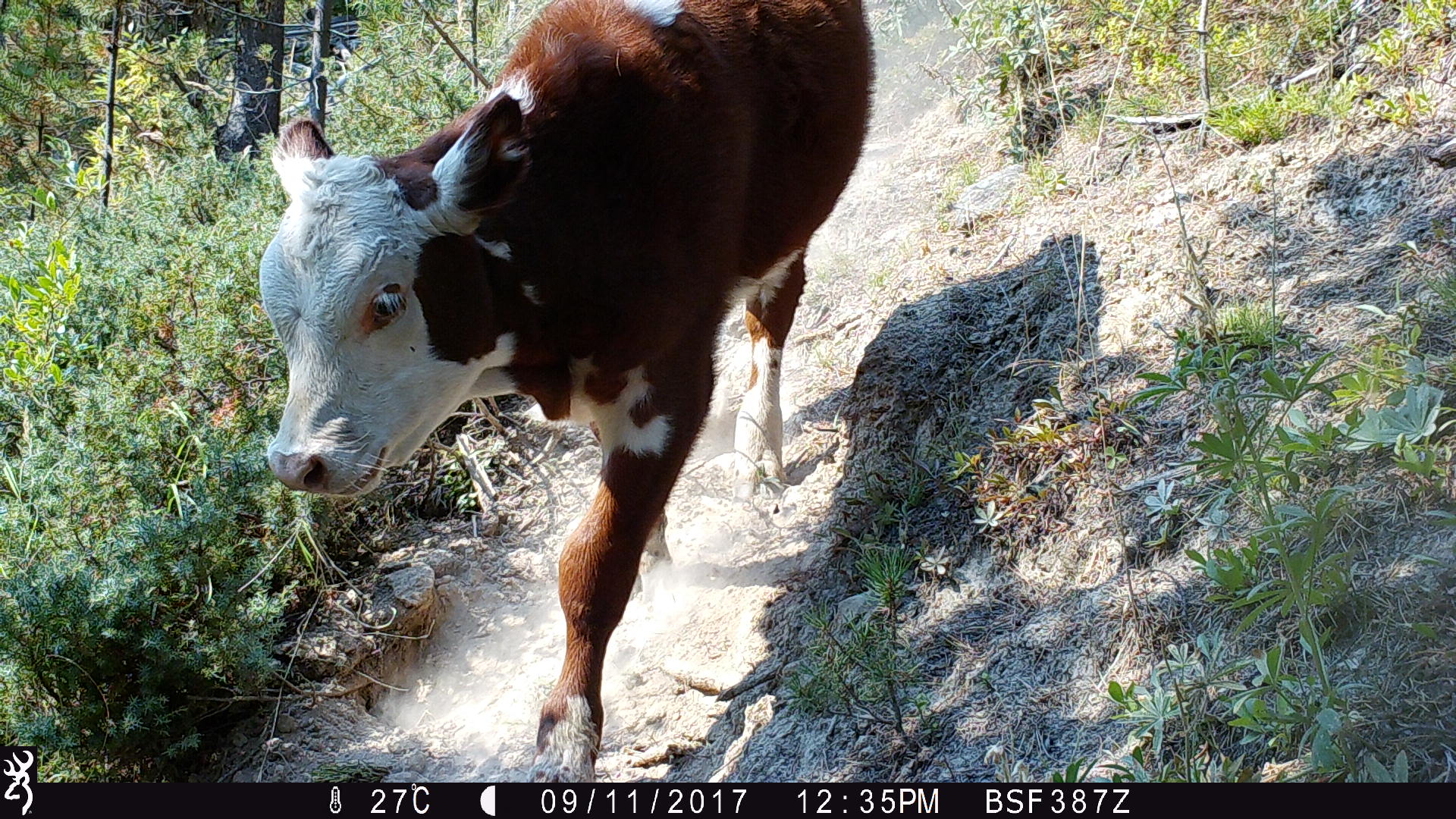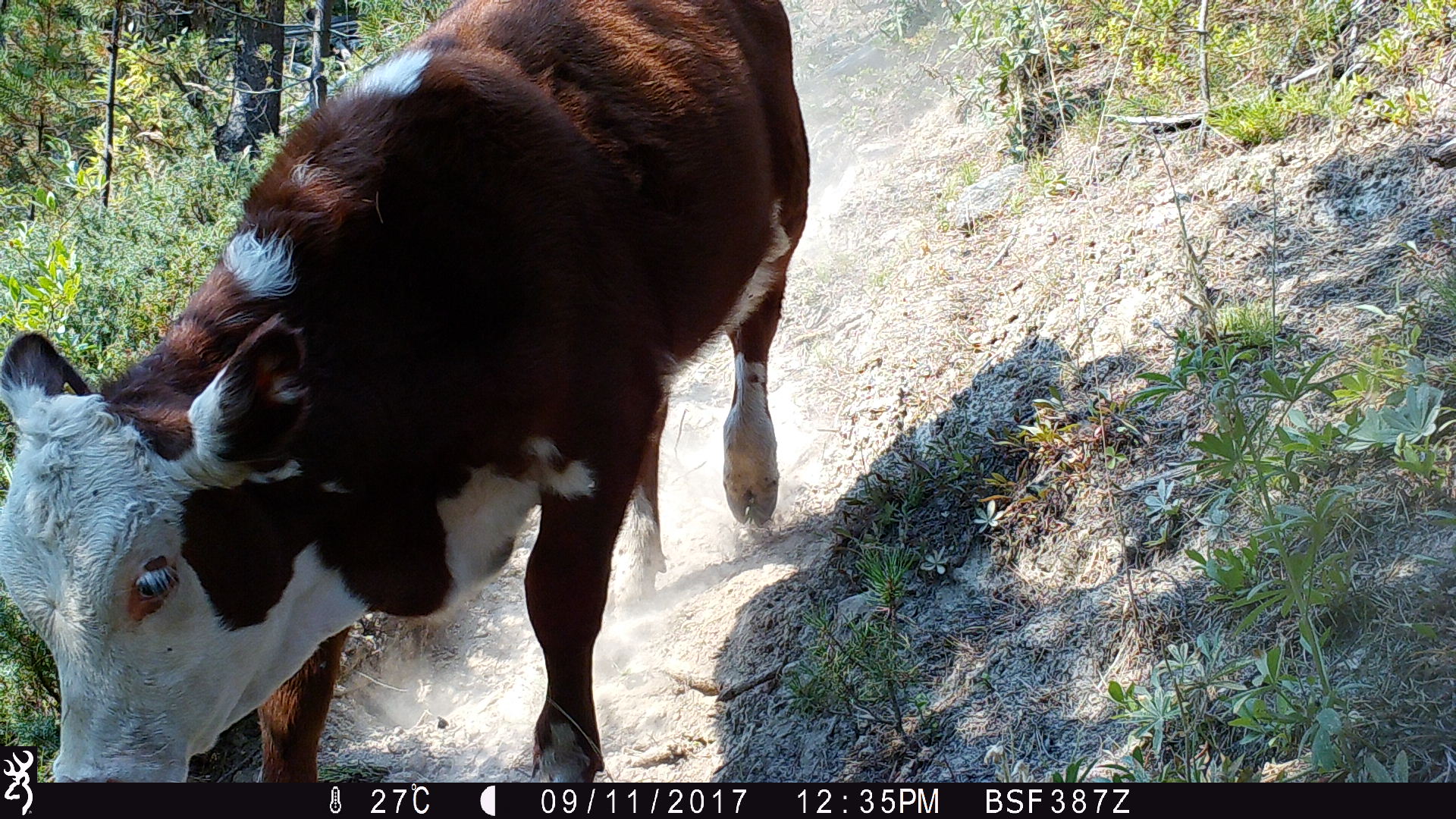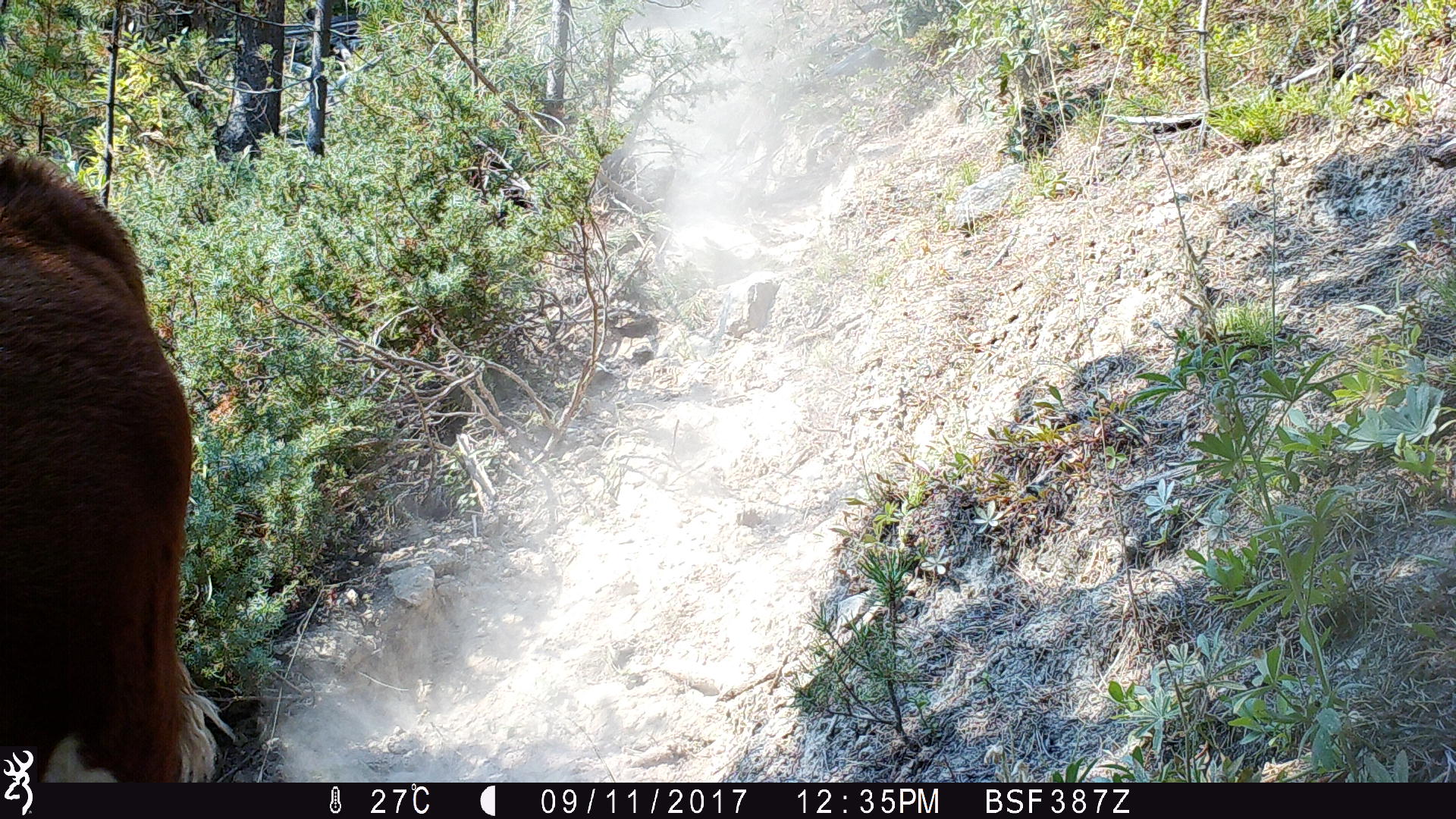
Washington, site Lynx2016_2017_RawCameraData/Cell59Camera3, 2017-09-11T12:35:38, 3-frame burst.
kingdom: Animalia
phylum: Chordata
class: Mammalia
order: Artiodactyla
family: Bovidae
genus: Bos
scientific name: Bos taurus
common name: domestic cattle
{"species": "domestic cattle (Bos taurus)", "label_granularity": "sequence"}